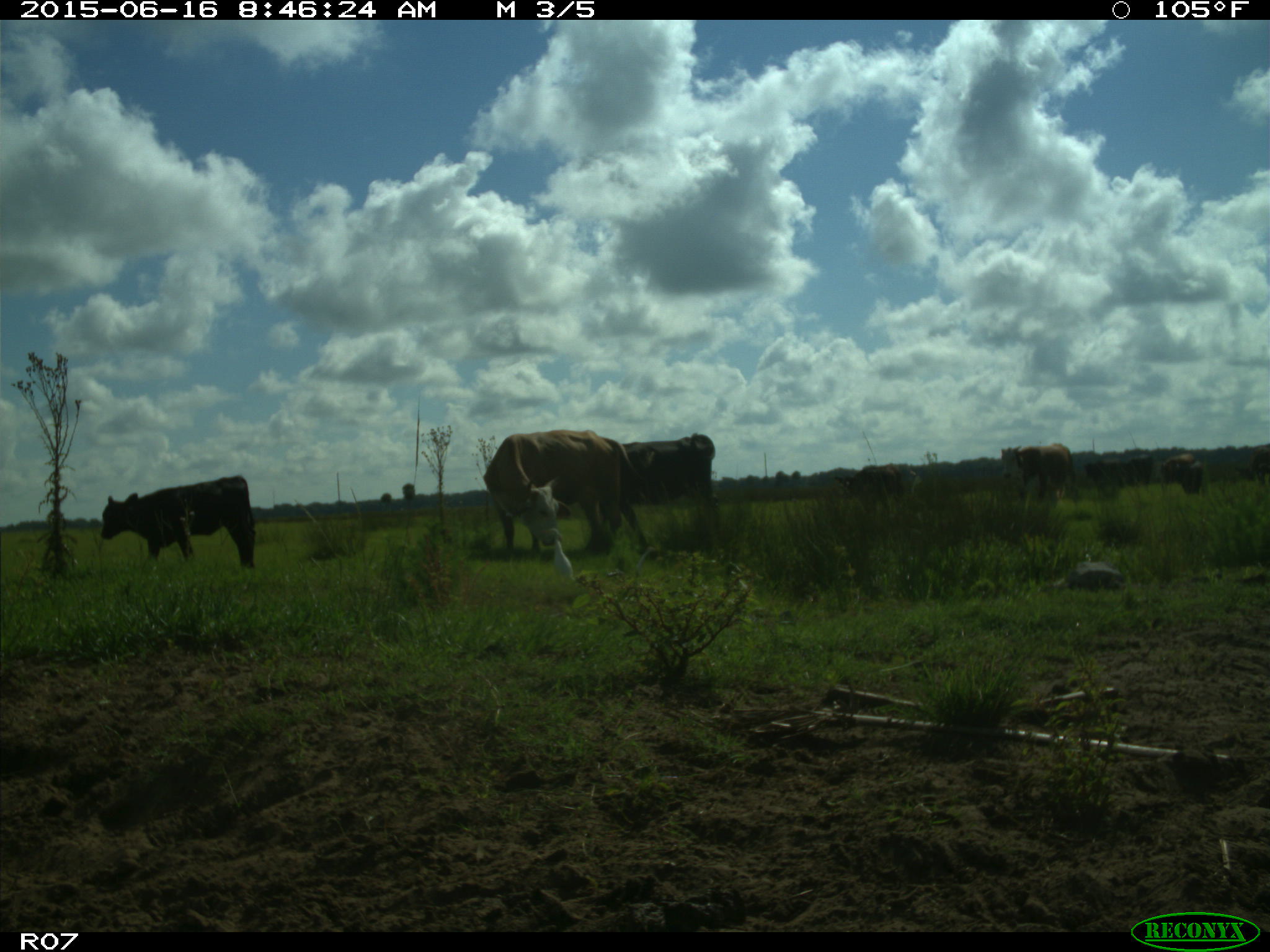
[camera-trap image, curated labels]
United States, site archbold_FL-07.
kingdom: Animalia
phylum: Chordata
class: Mammalia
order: Artiodactyla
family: Bovidae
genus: Bos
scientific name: Bos taurus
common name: domestic cow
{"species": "Bos taurus (domestic cow)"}